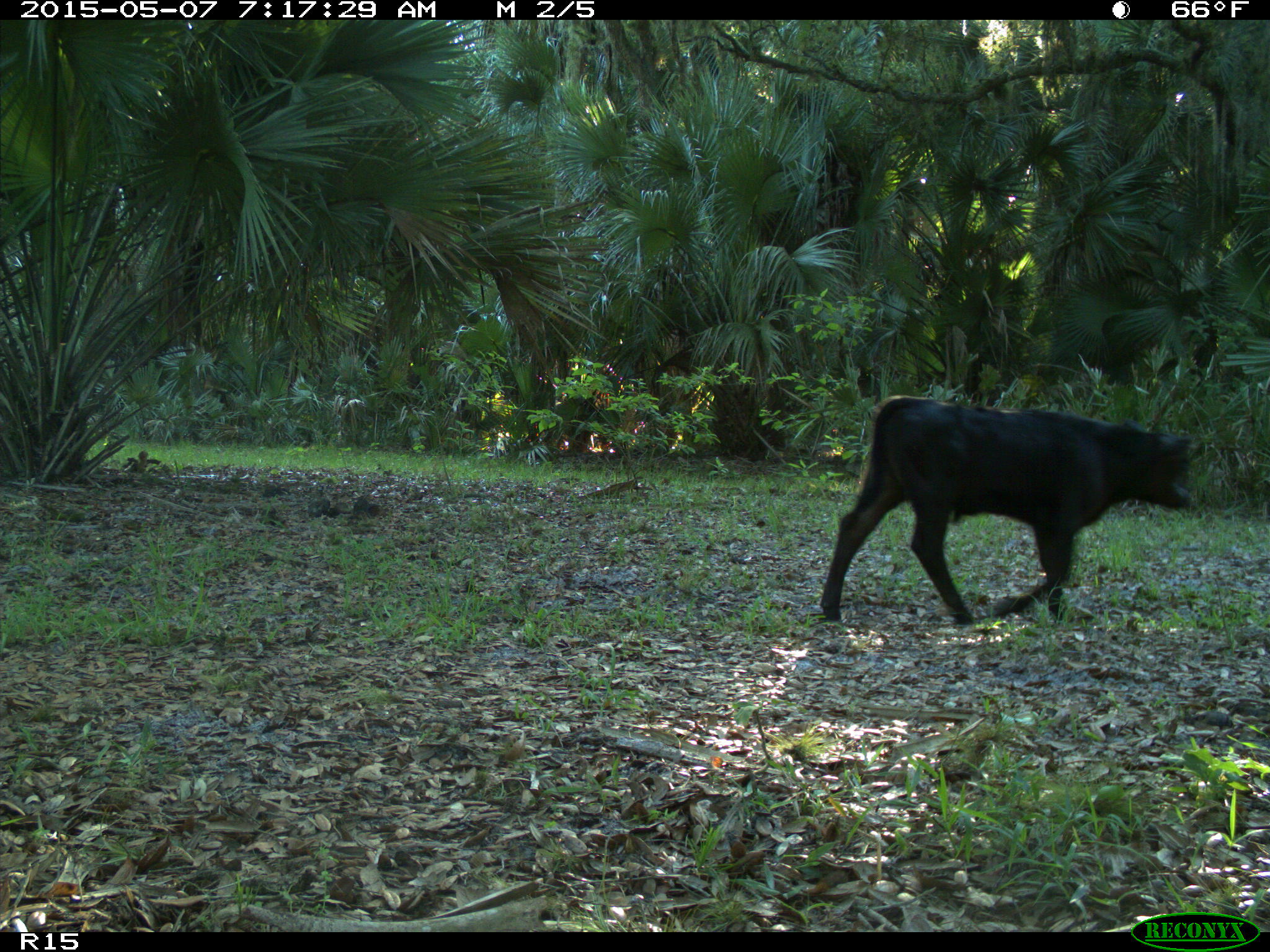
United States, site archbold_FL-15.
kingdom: Animalia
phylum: Chordata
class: Mammalia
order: Artiodactyla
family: Bovidae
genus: Bos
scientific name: Bos taurus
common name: domestic cow